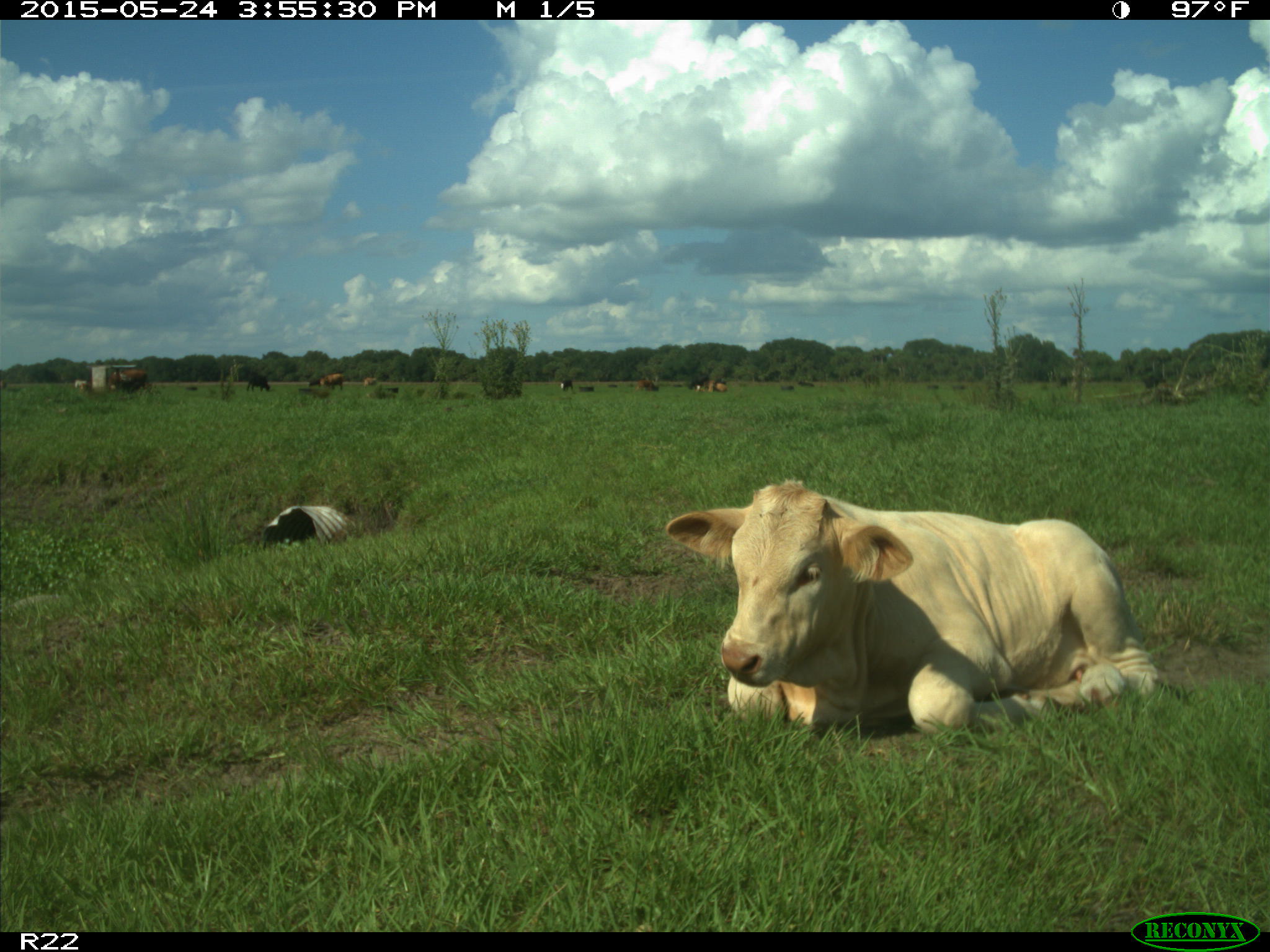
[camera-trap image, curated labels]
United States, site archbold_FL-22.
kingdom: Animalia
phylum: Chordata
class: Mammalia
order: Artiodactyla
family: Bovidae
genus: Bos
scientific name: Bos taurus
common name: domestic cow